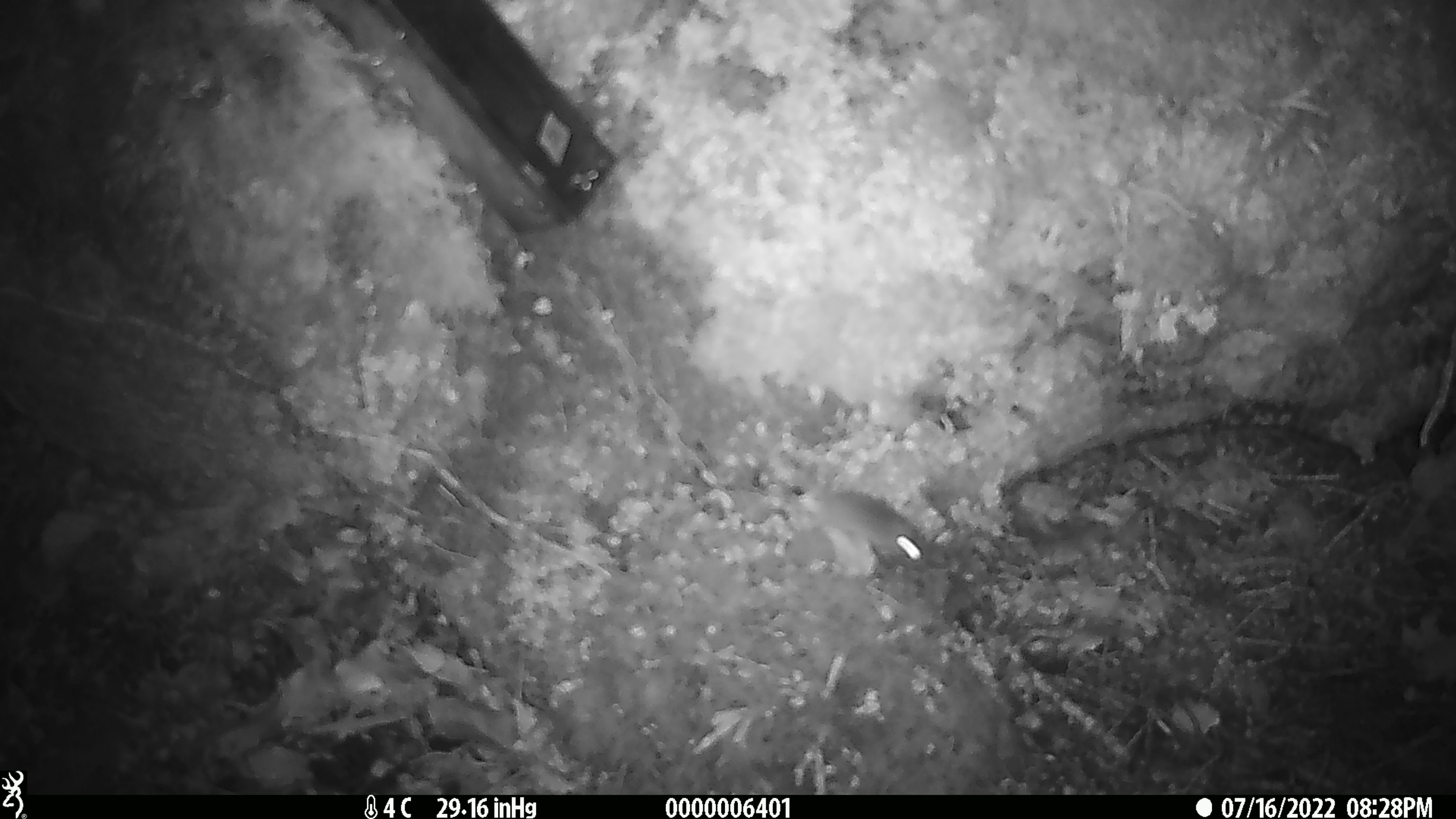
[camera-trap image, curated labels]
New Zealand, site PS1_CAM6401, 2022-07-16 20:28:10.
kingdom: Animalia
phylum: Chordata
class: Mammalia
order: Rodentia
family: Muridae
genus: Mus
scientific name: Mus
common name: mouse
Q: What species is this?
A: Mouse (Mus).